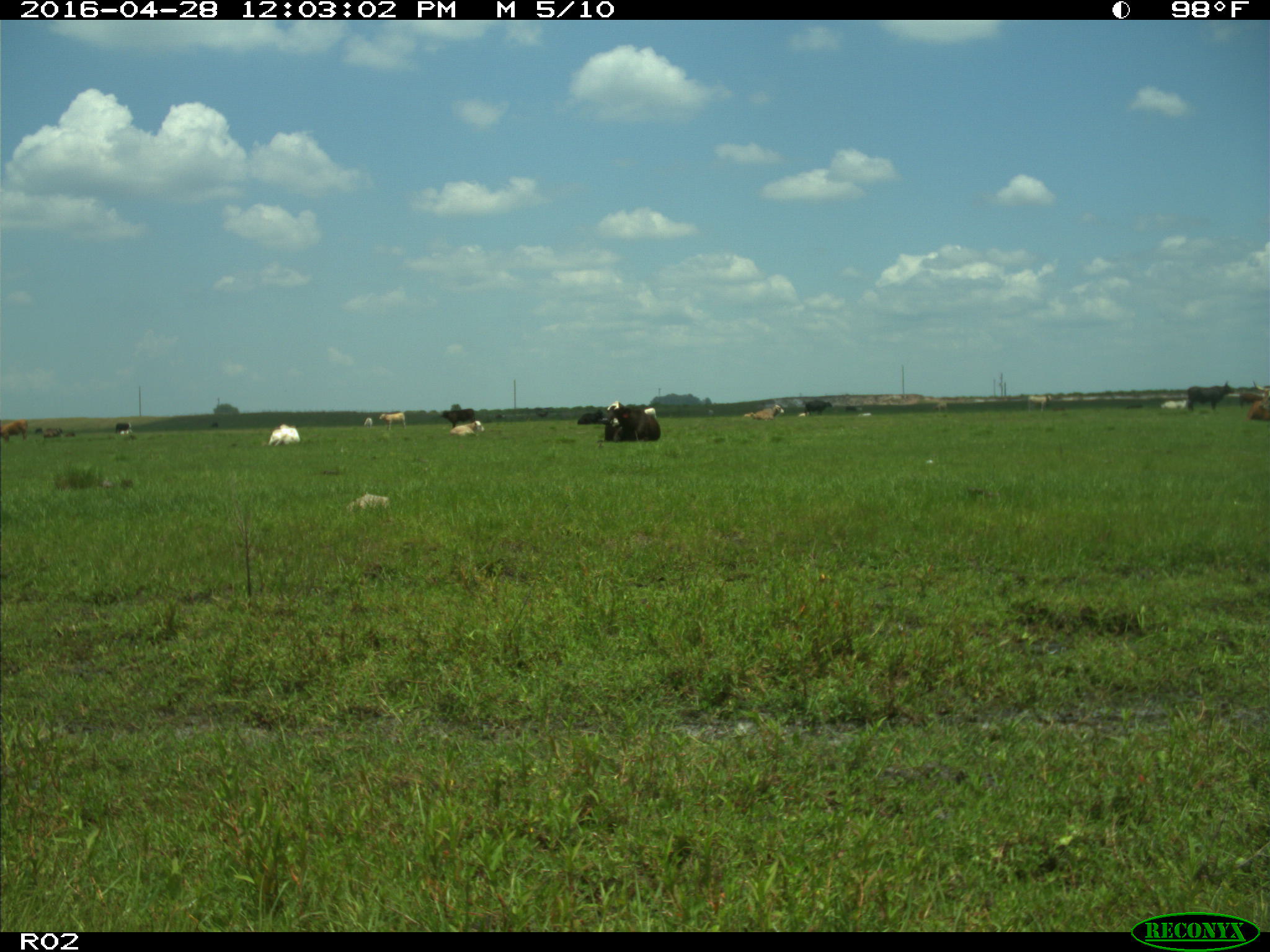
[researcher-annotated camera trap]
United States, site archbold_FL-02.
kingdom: Animalia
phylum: Chordata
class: Mammalia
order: Artiodactyla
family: Bovidae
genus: Bos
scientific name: Bos taurus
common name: domestic cow